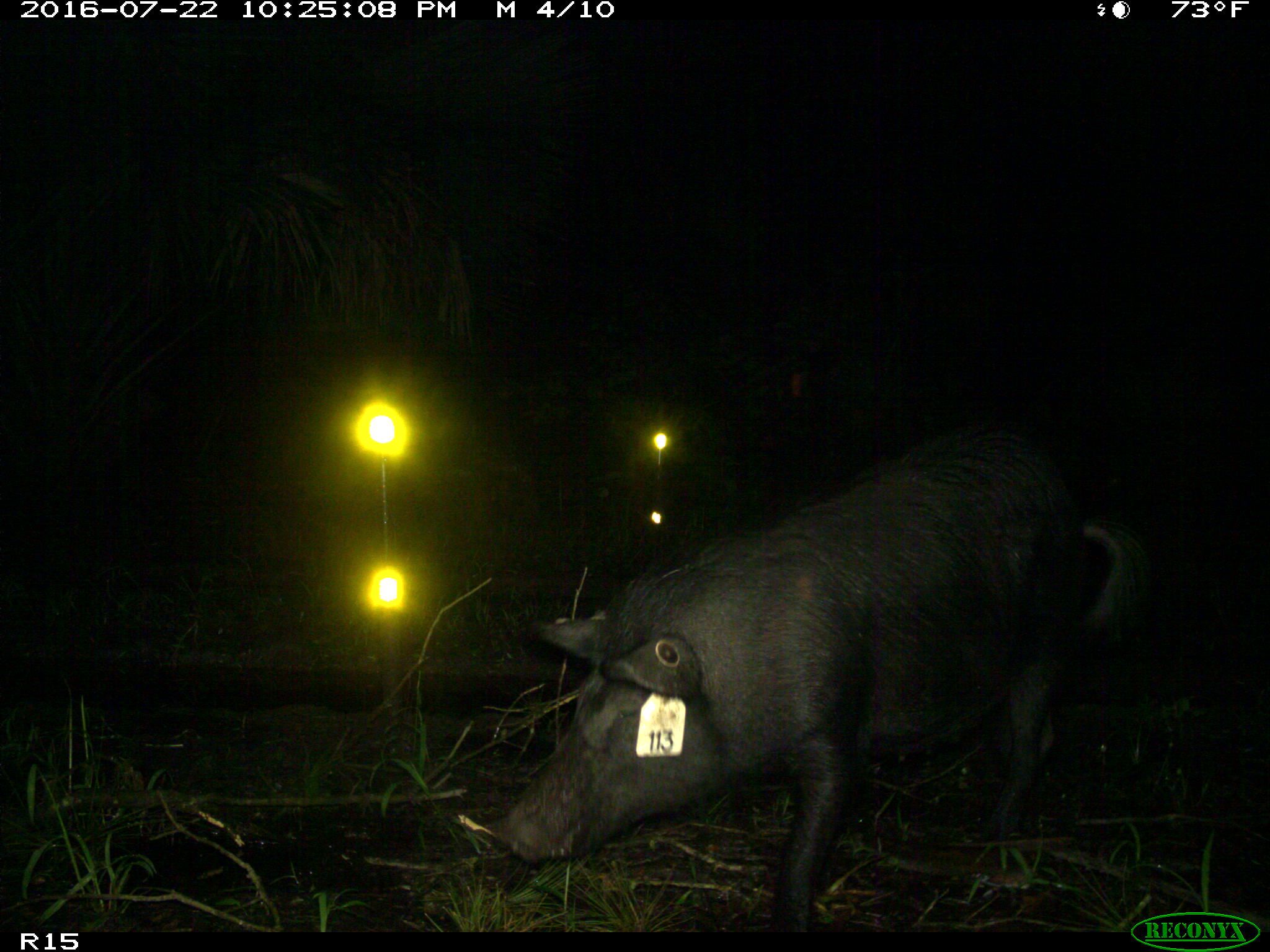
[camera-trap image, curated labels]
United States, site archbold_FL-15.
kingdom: Animalia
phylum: Chordata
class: Mammalia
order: Artiodactyla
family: Suidae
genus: Sus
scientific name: Sus scrofa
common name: wild boar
Sus scrofa (wild boar).